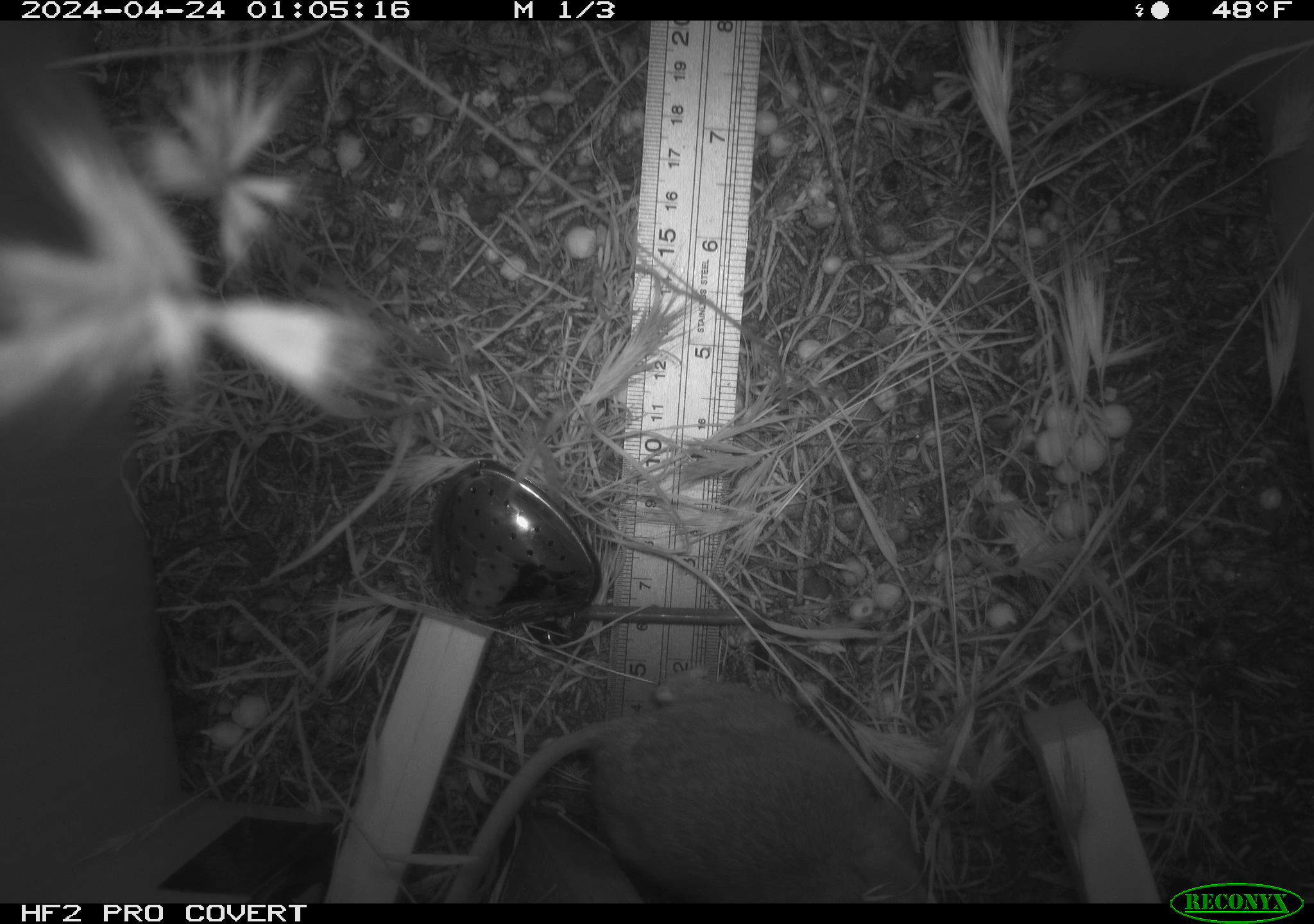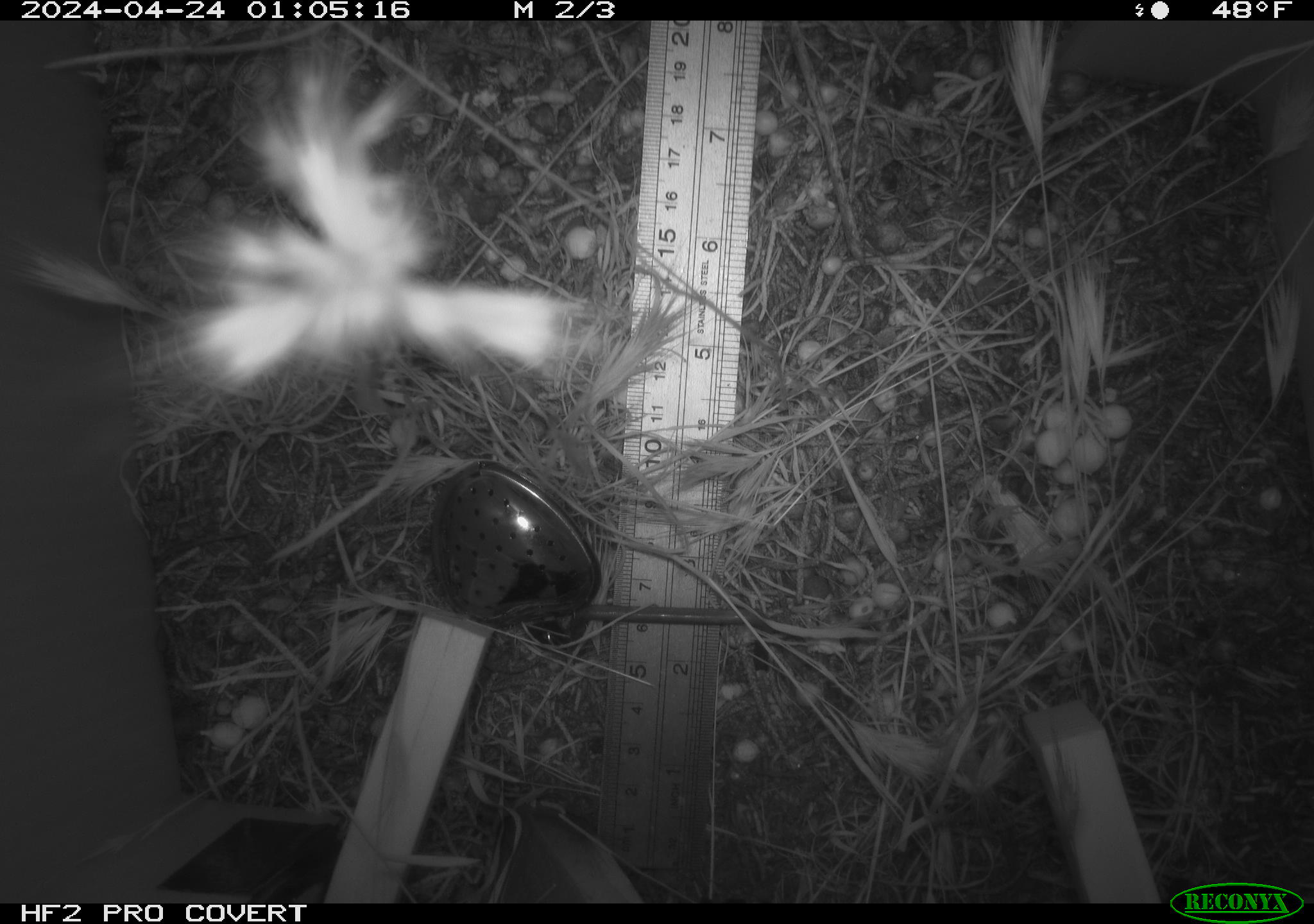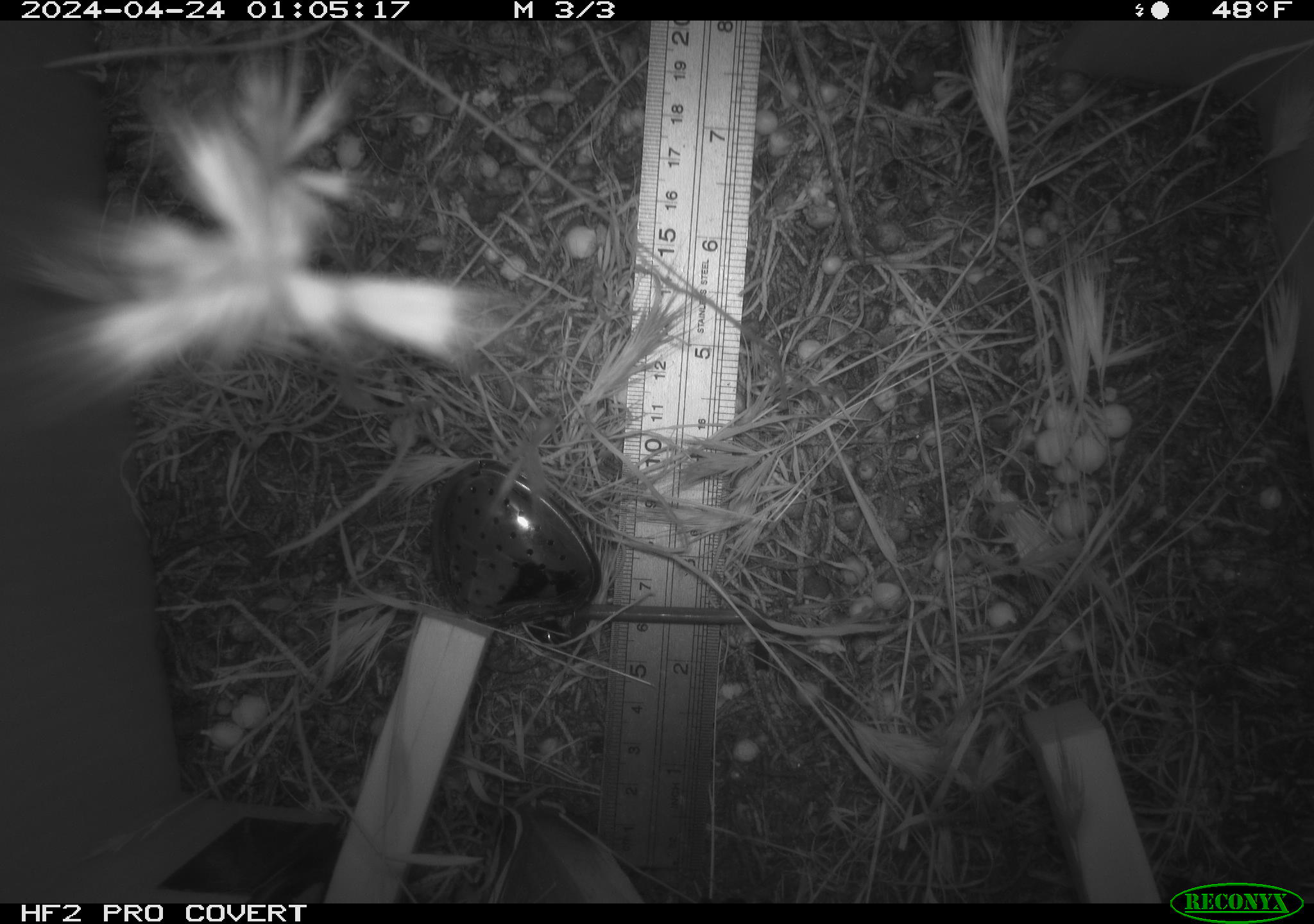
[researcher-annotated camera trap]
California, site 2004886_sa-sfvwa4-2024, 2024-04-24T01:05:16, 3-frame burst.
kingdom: Animalia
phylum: Chordata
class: Mammalia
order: Rodentia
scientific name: Rodentia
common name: mouse species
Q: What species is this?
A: Mouse species (Rodentia).